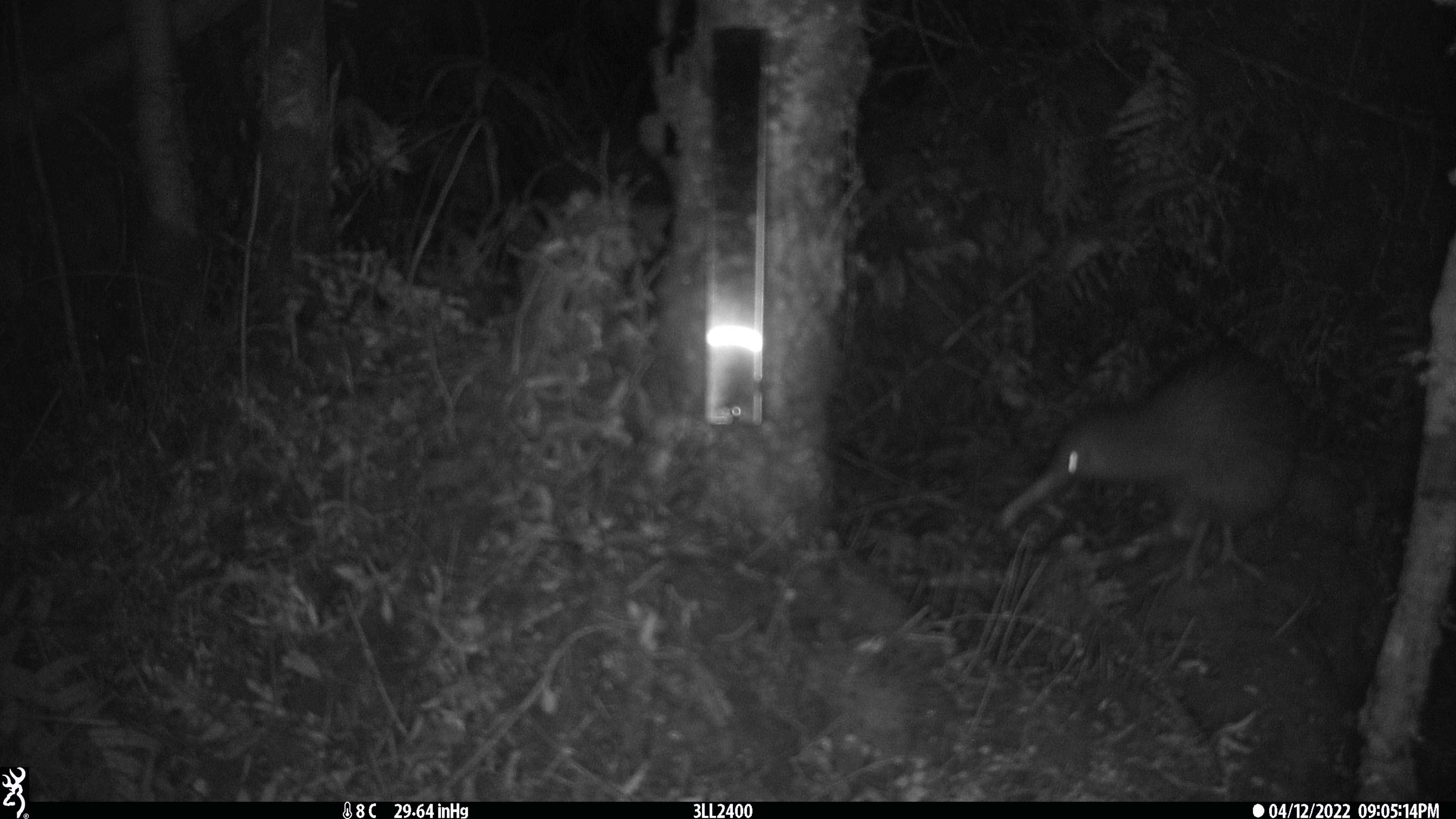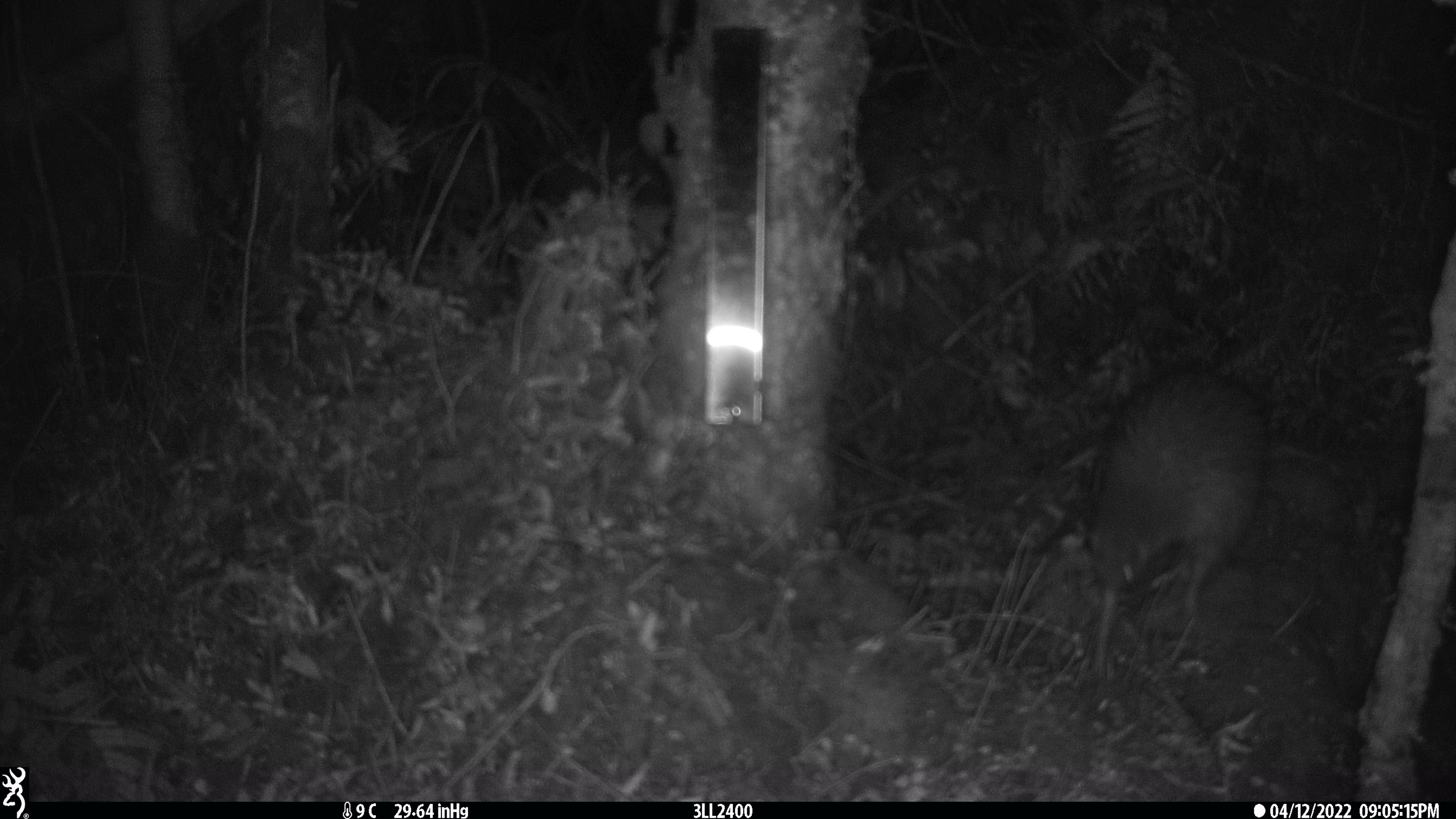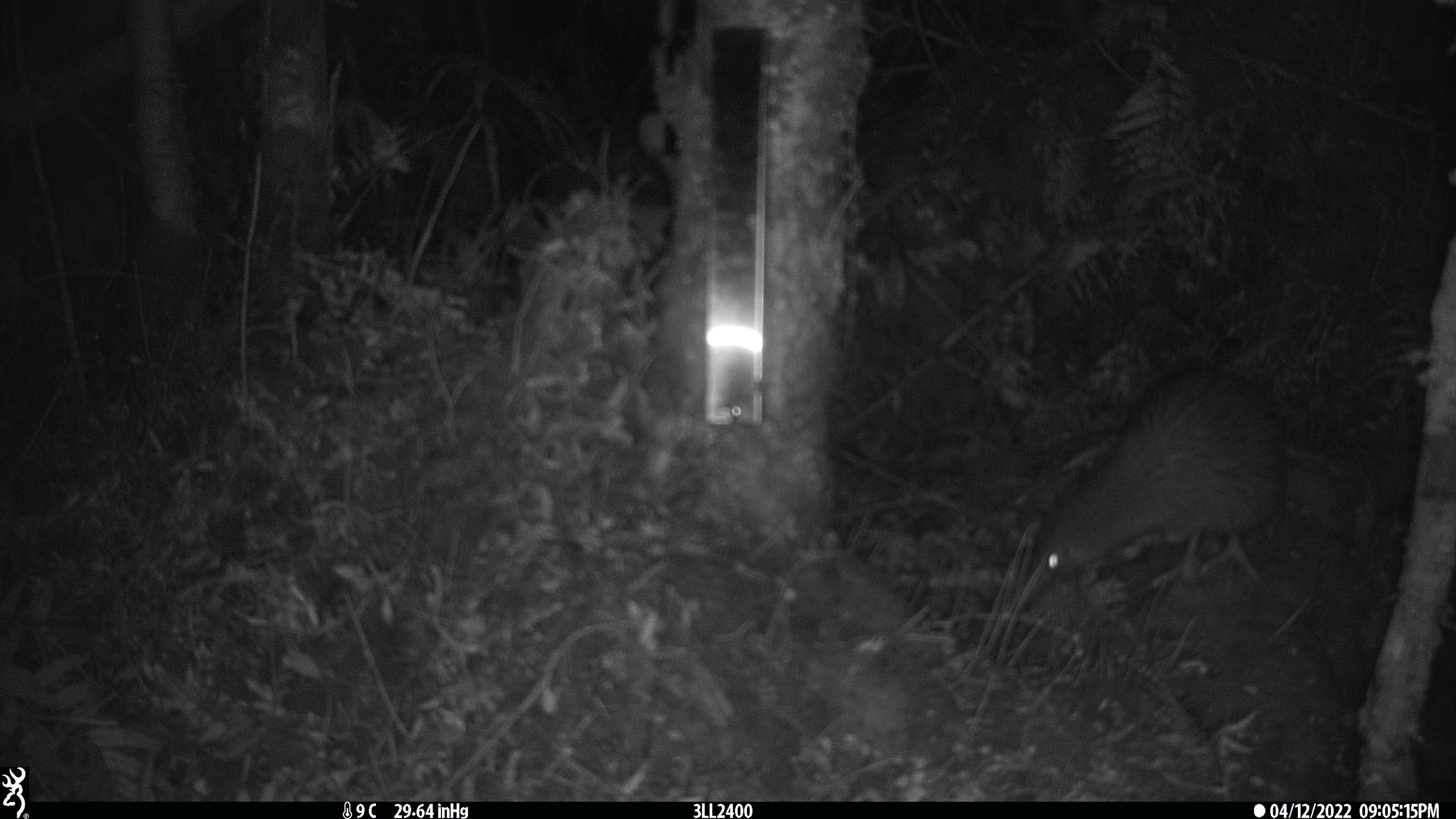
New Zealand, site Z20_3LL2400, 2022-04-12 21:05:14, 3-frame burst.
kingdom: Animalia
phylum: Chordata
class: Aves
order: Apterygiformes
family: Apterygidae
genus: Apteryx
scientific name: Apteryx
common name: kiwi